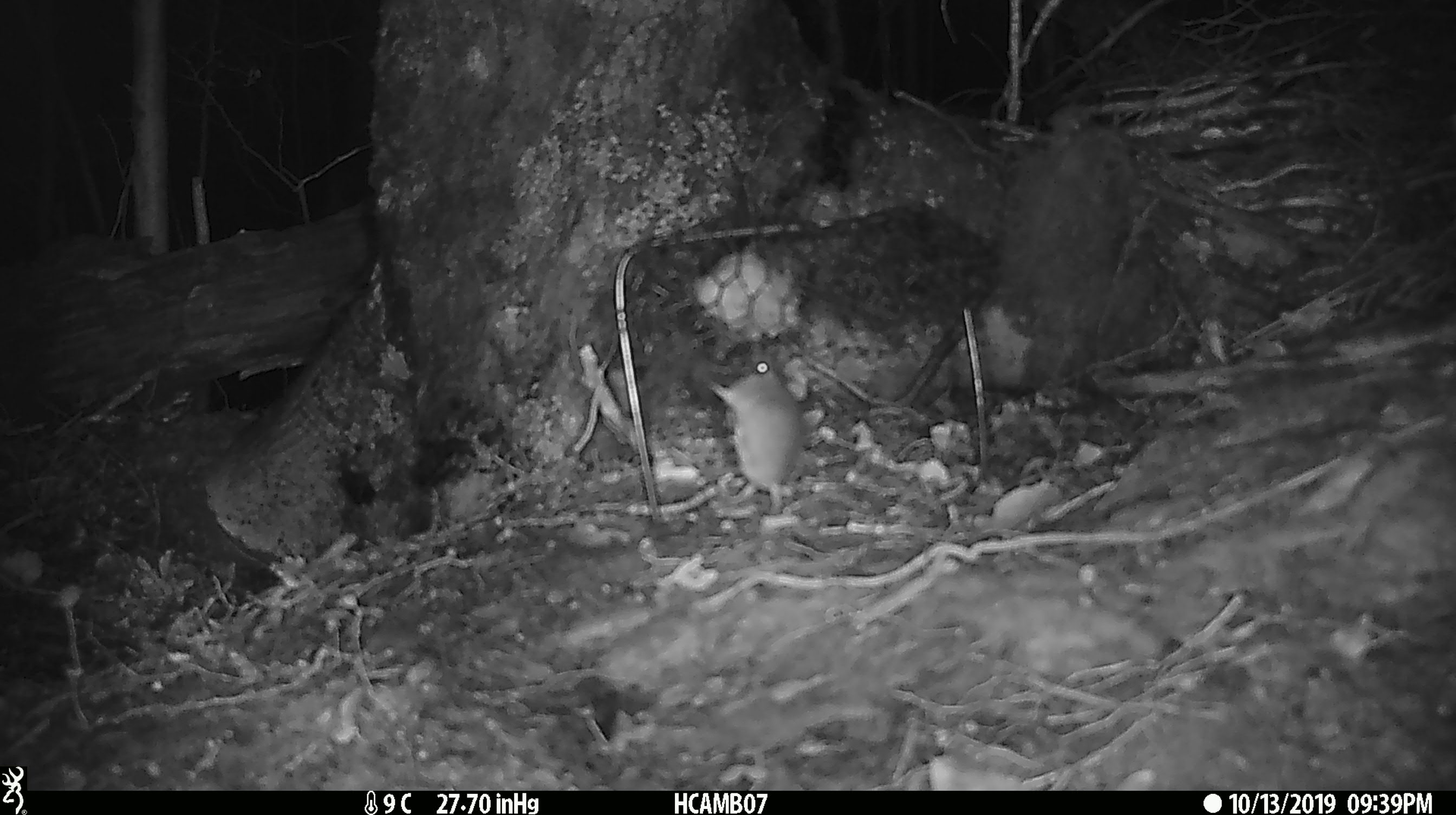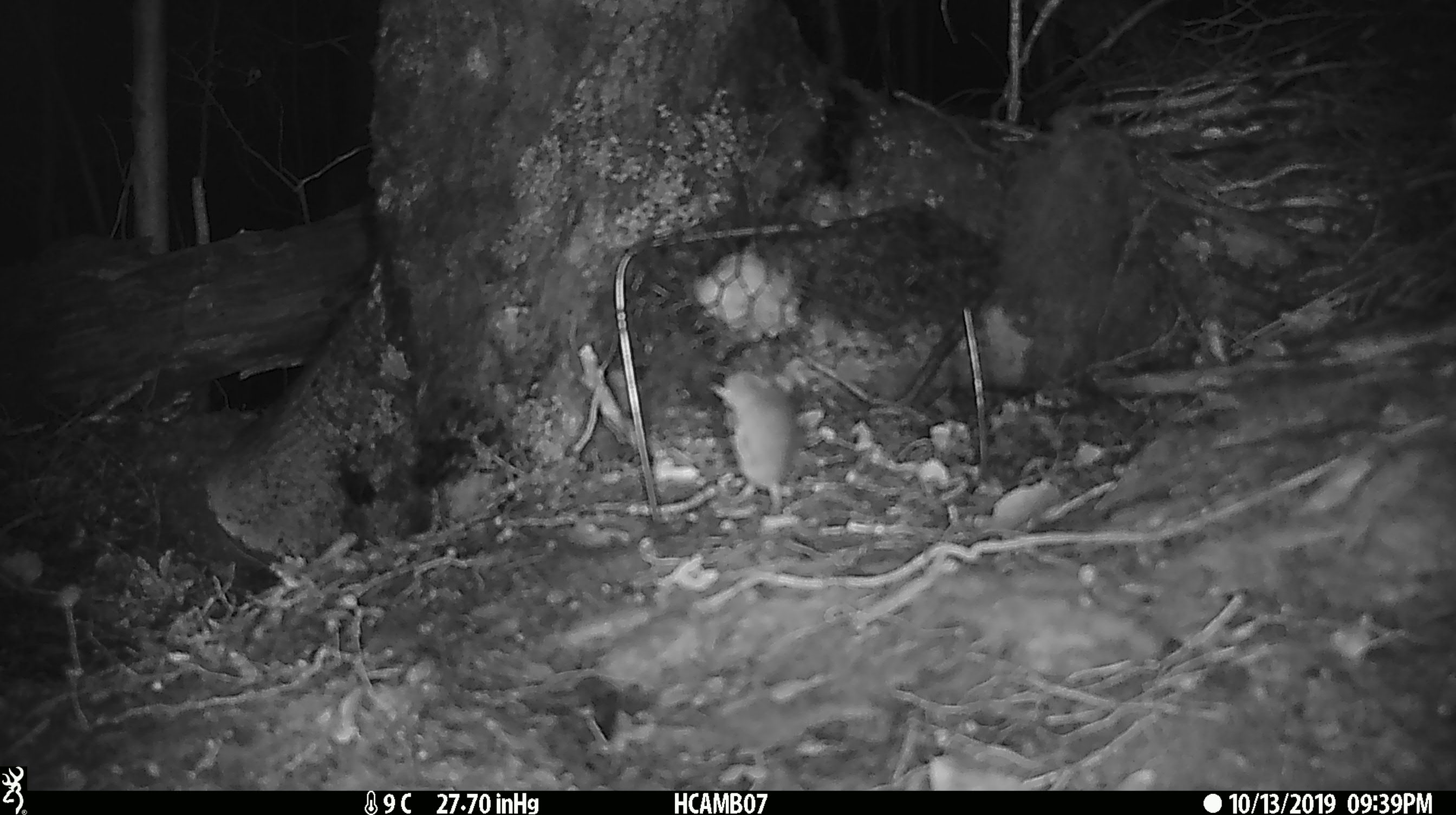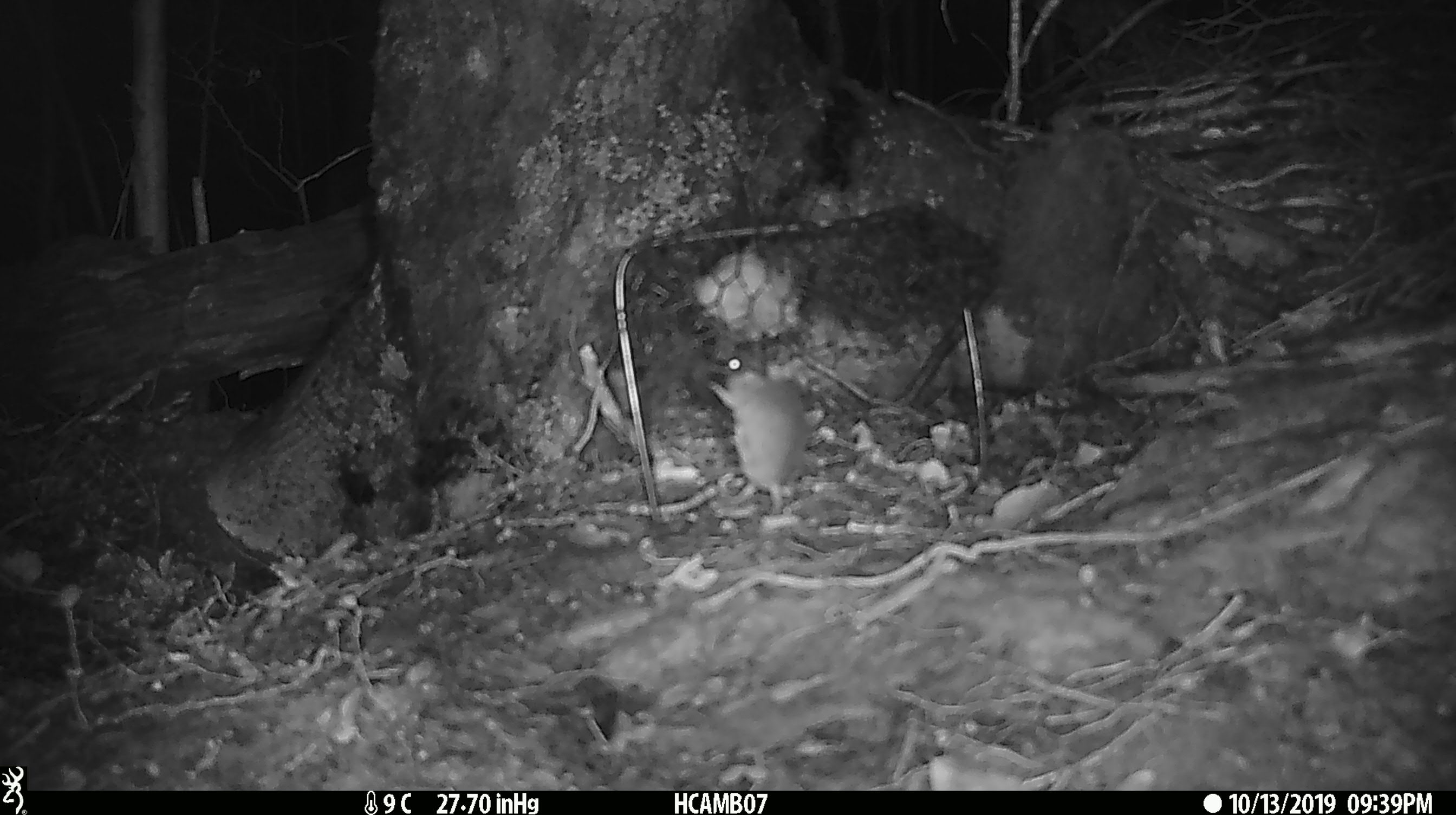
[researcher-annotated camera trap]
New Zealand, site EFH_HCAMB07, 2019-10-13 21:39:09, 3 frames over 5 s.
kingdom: Animalia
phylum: Chordata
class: Mammalia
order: Rodentia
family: Muridae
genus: Mus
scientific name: Mus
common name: mouse